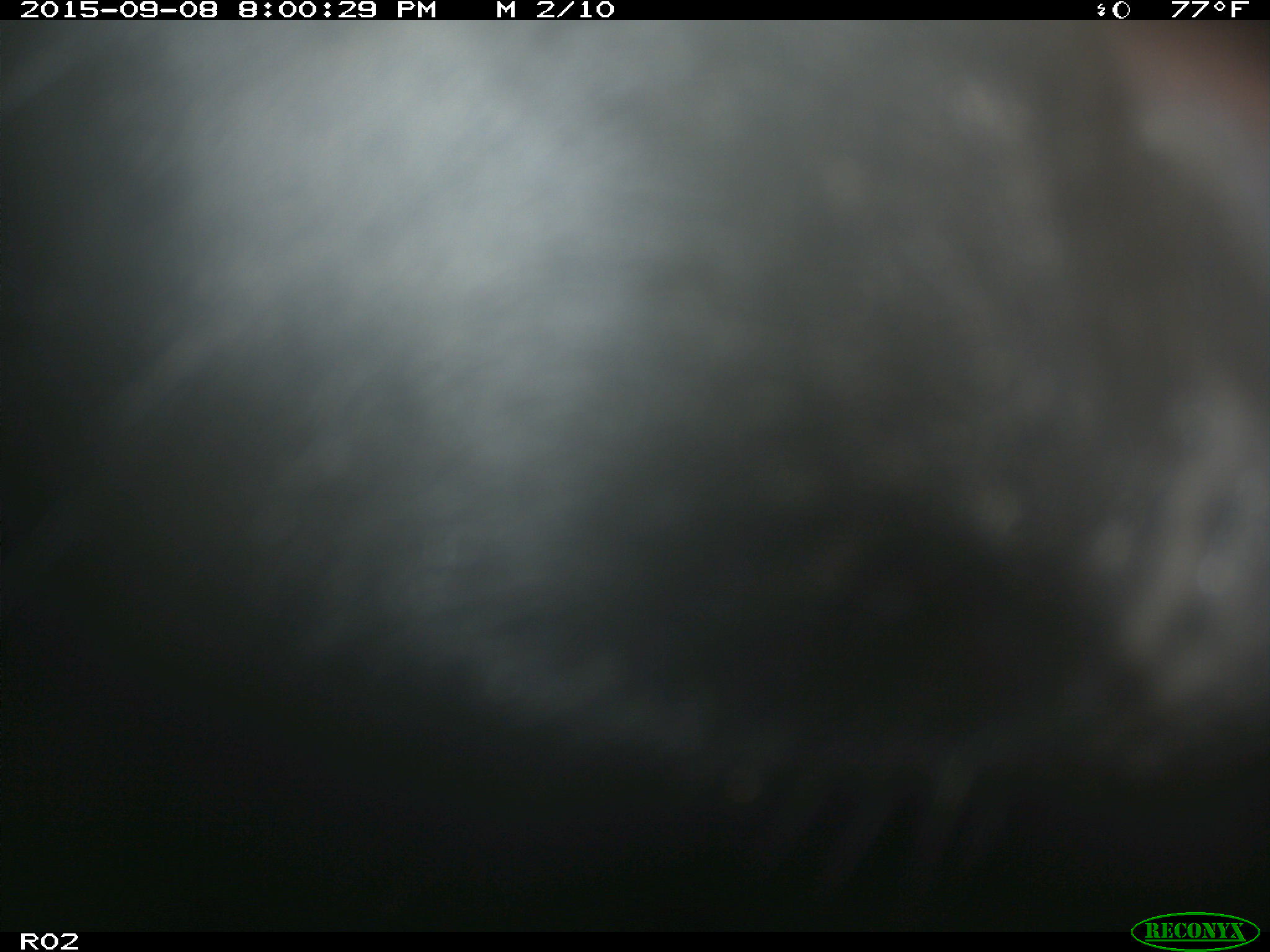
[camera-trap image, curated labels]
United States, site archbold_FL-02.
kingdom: Animalia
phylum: Chordata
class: Mammalia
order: Artiodactyla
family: Bovidae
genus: Bos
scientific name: Bos taurus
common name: domestic cow